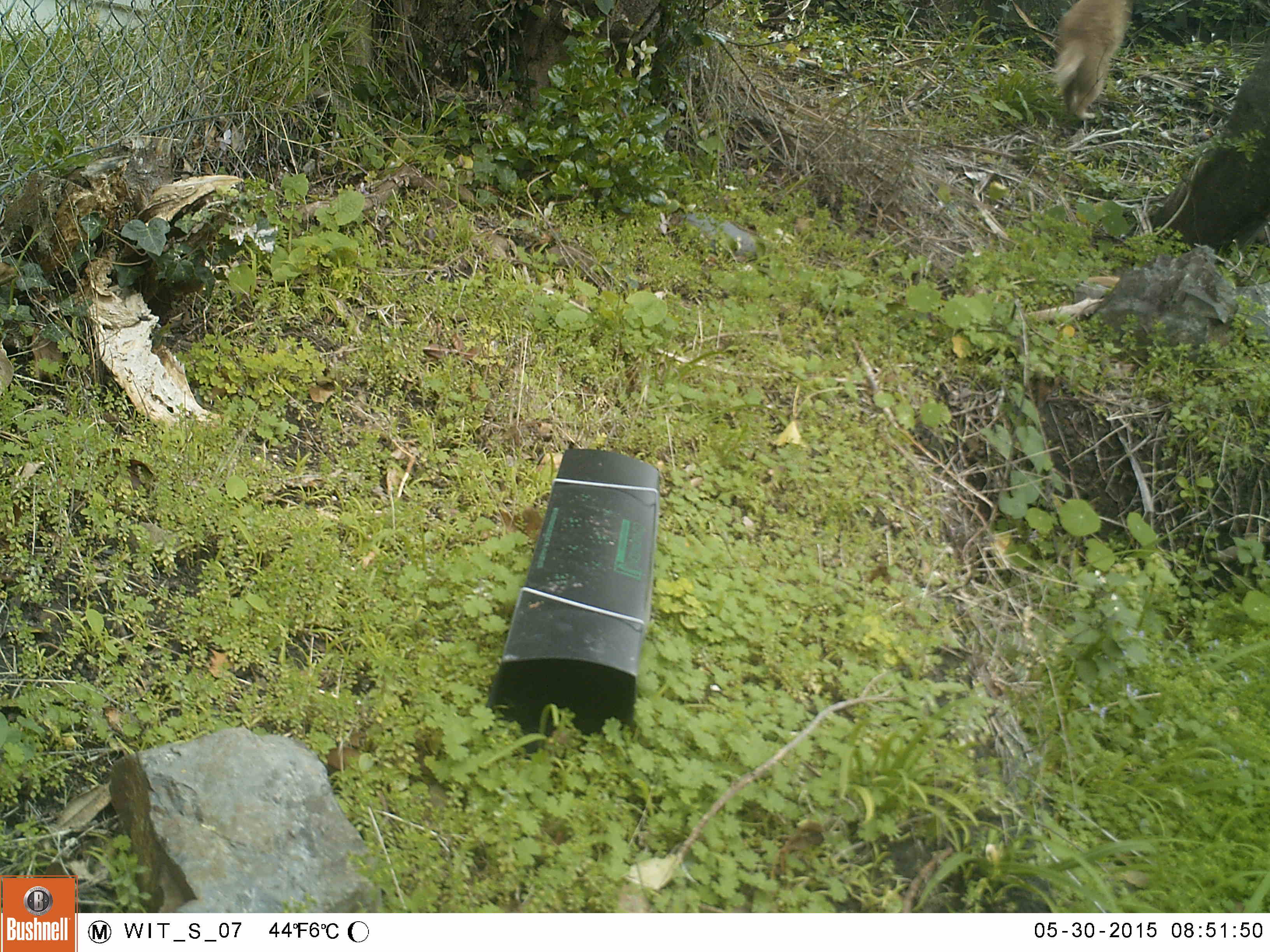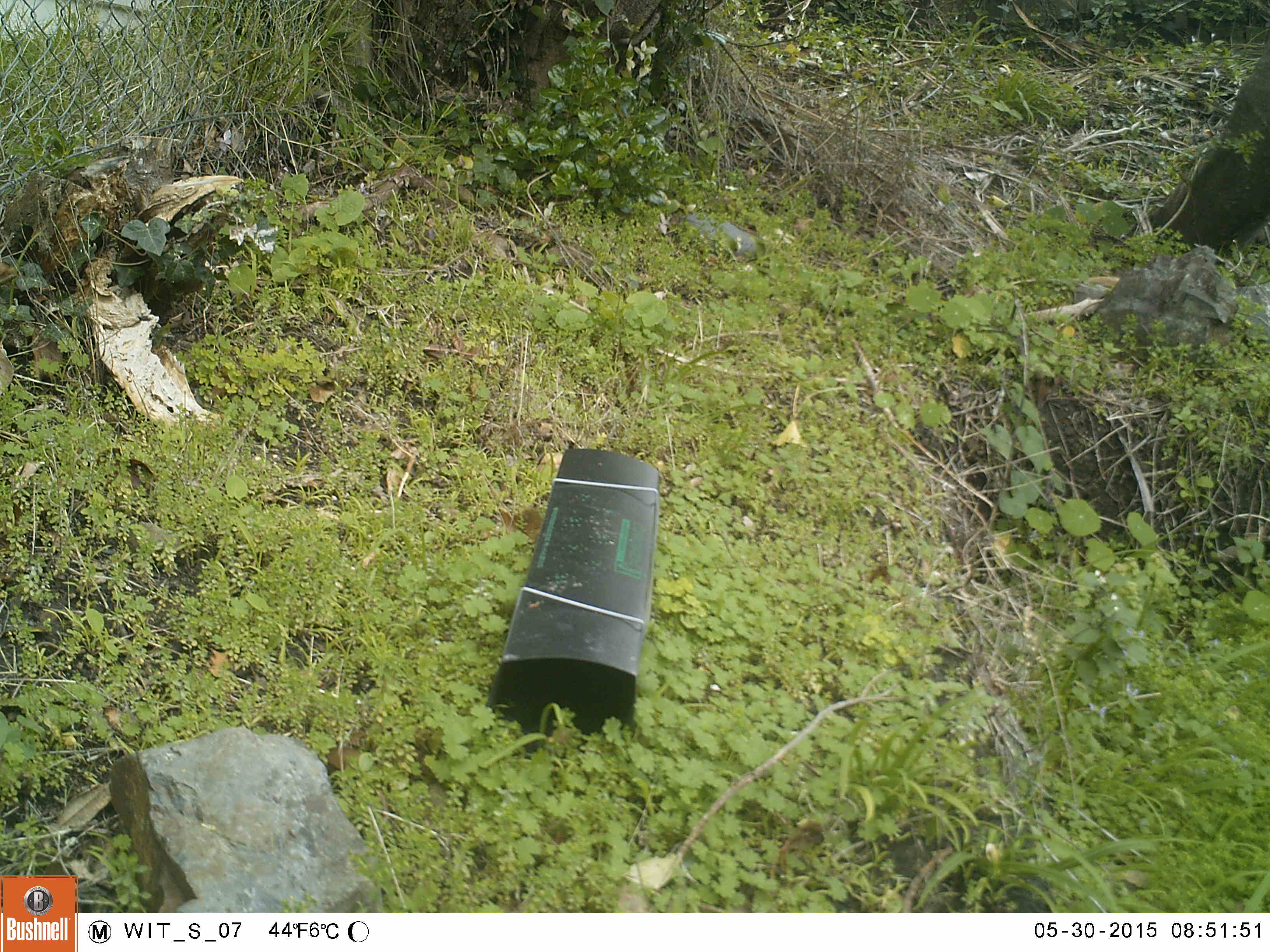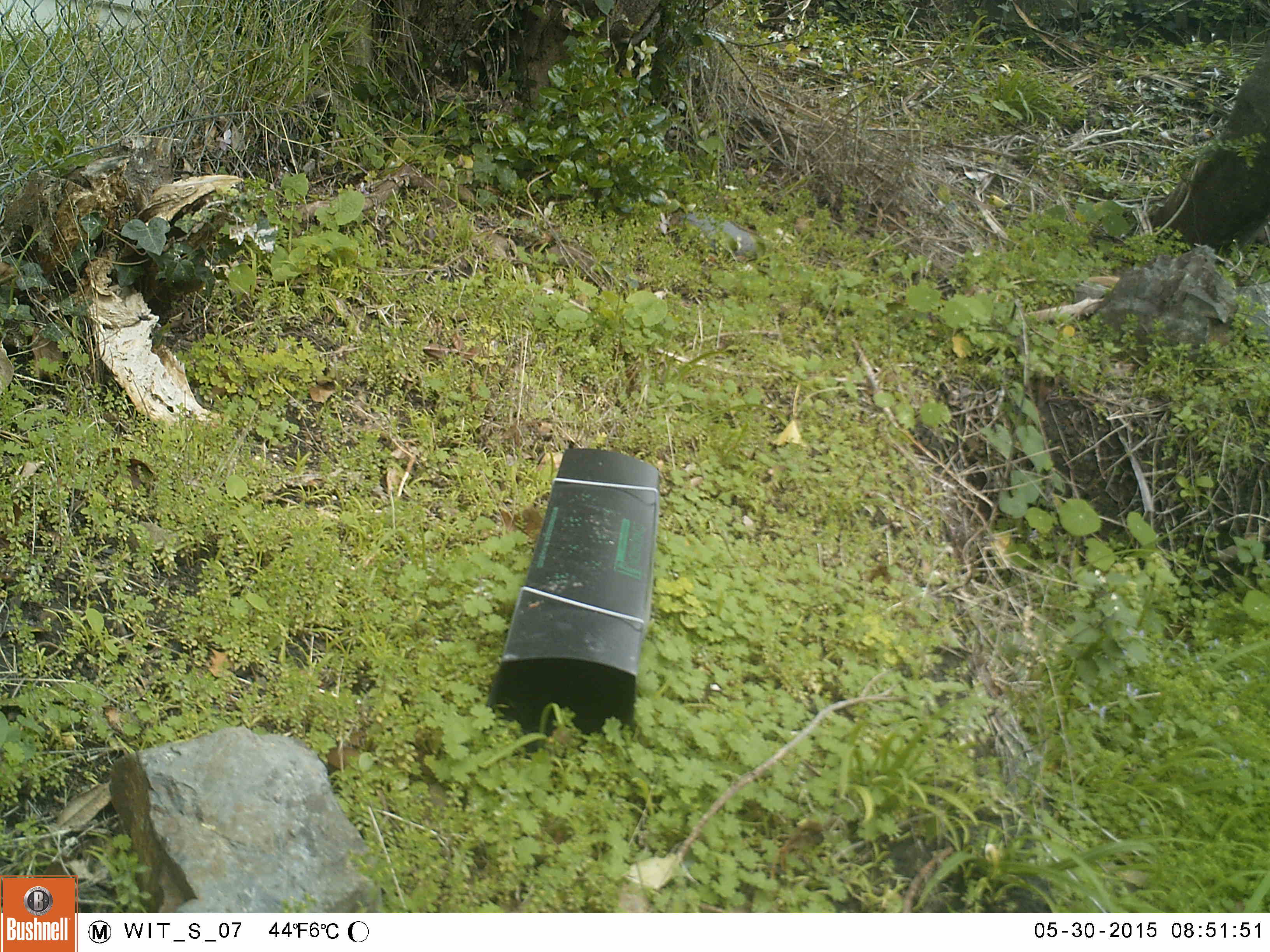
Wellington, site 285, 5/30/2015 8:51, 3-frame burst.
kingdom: Animalia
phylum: Chordata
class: Mammalia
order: Carnivora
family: Felidae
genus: Felis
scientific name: Felis catus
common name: cat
Cat (Felis catus).